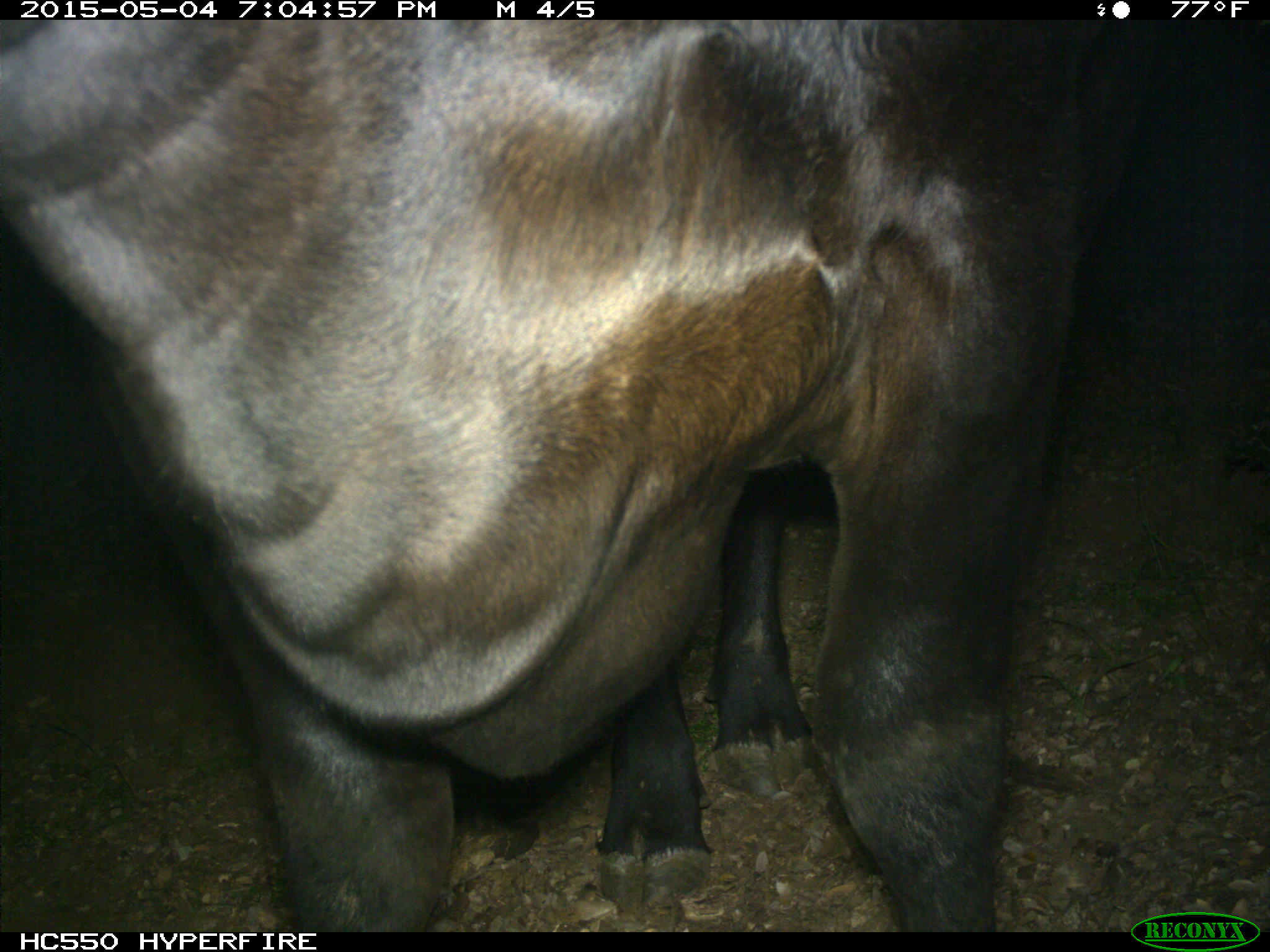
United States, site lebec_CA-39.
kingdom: Animalia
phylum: Chordata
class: Mammalia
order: Artiodactyla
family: Bovidae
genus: Bos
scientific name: Bos taurus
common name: domestic cow